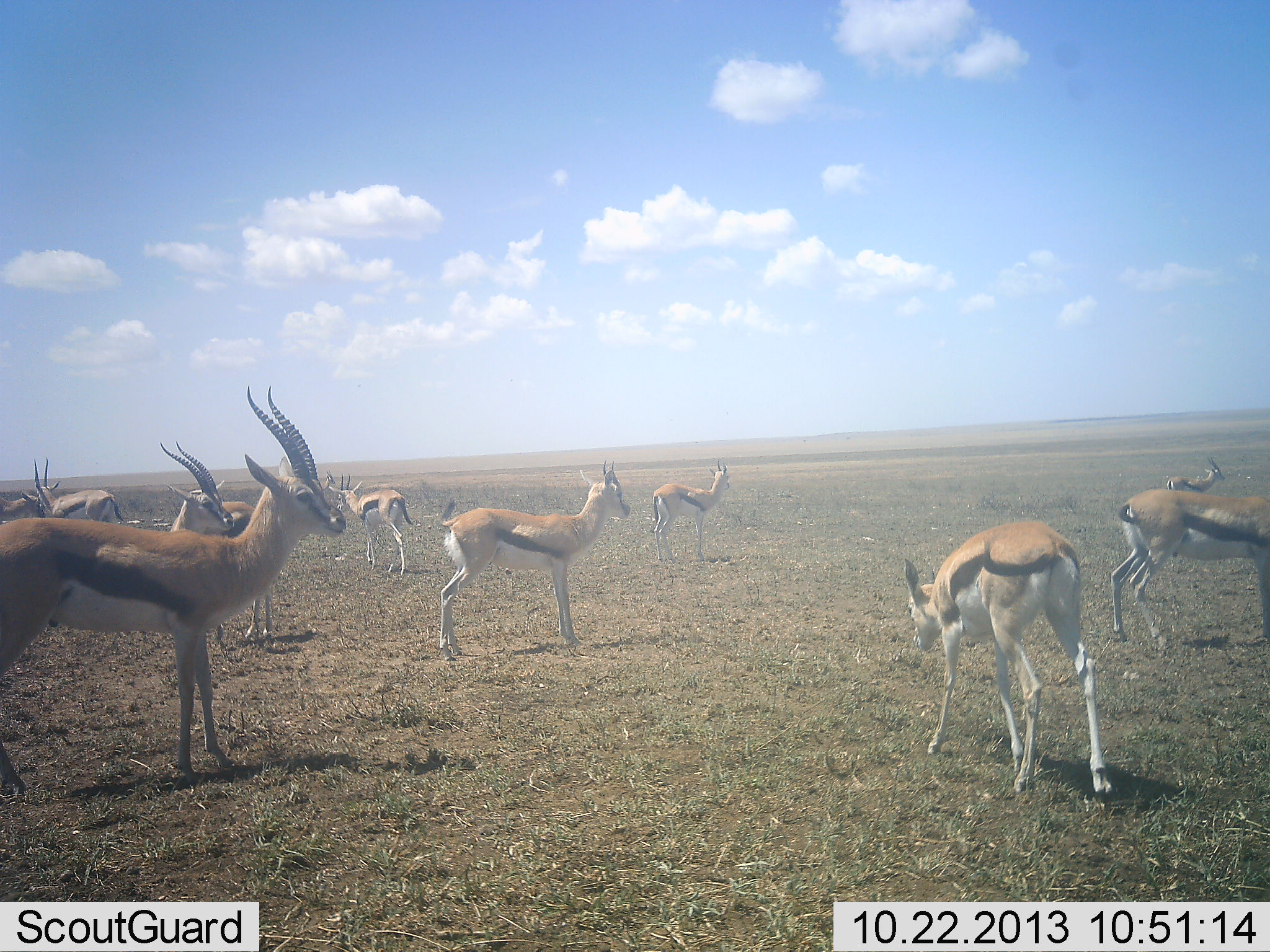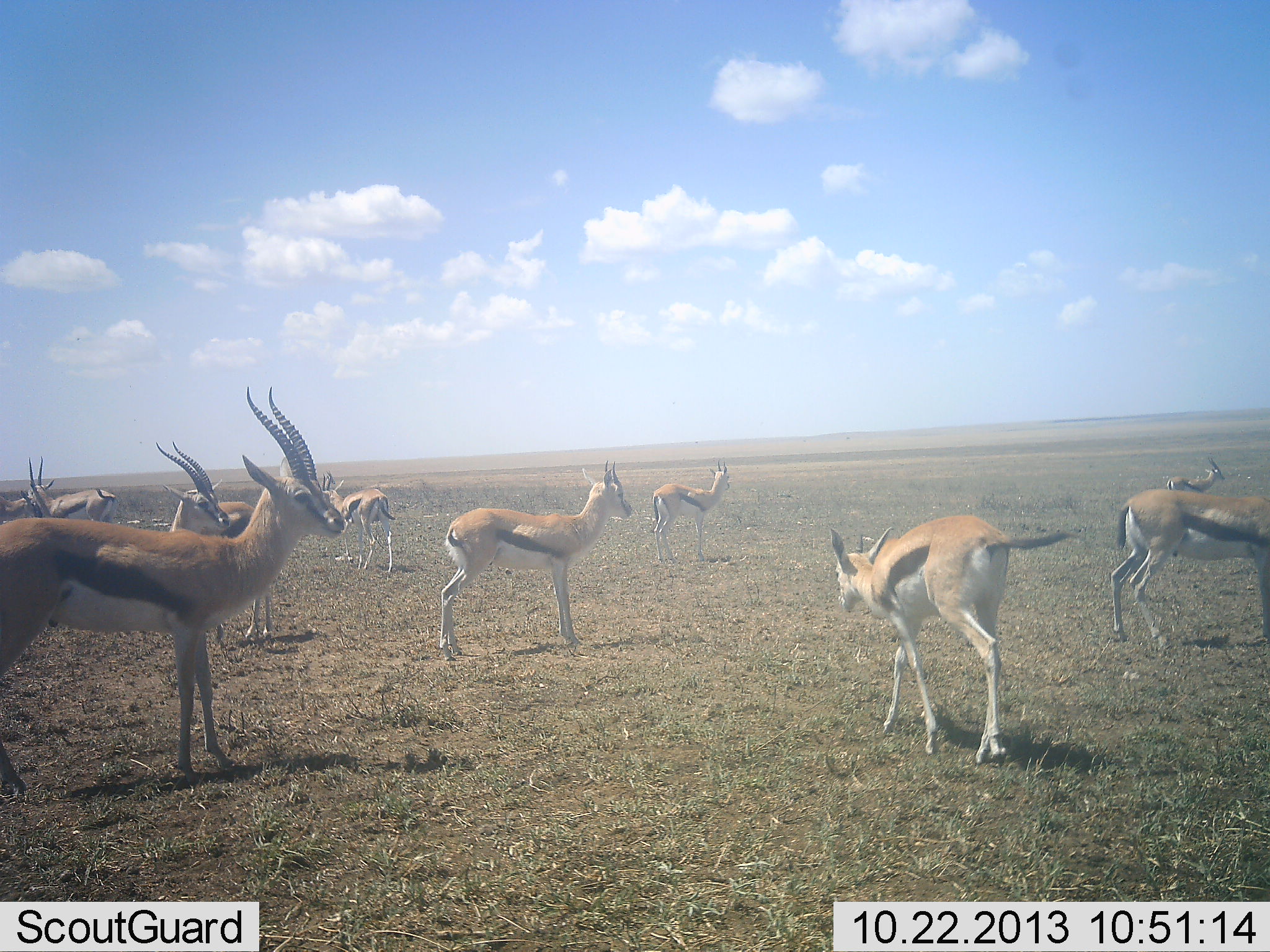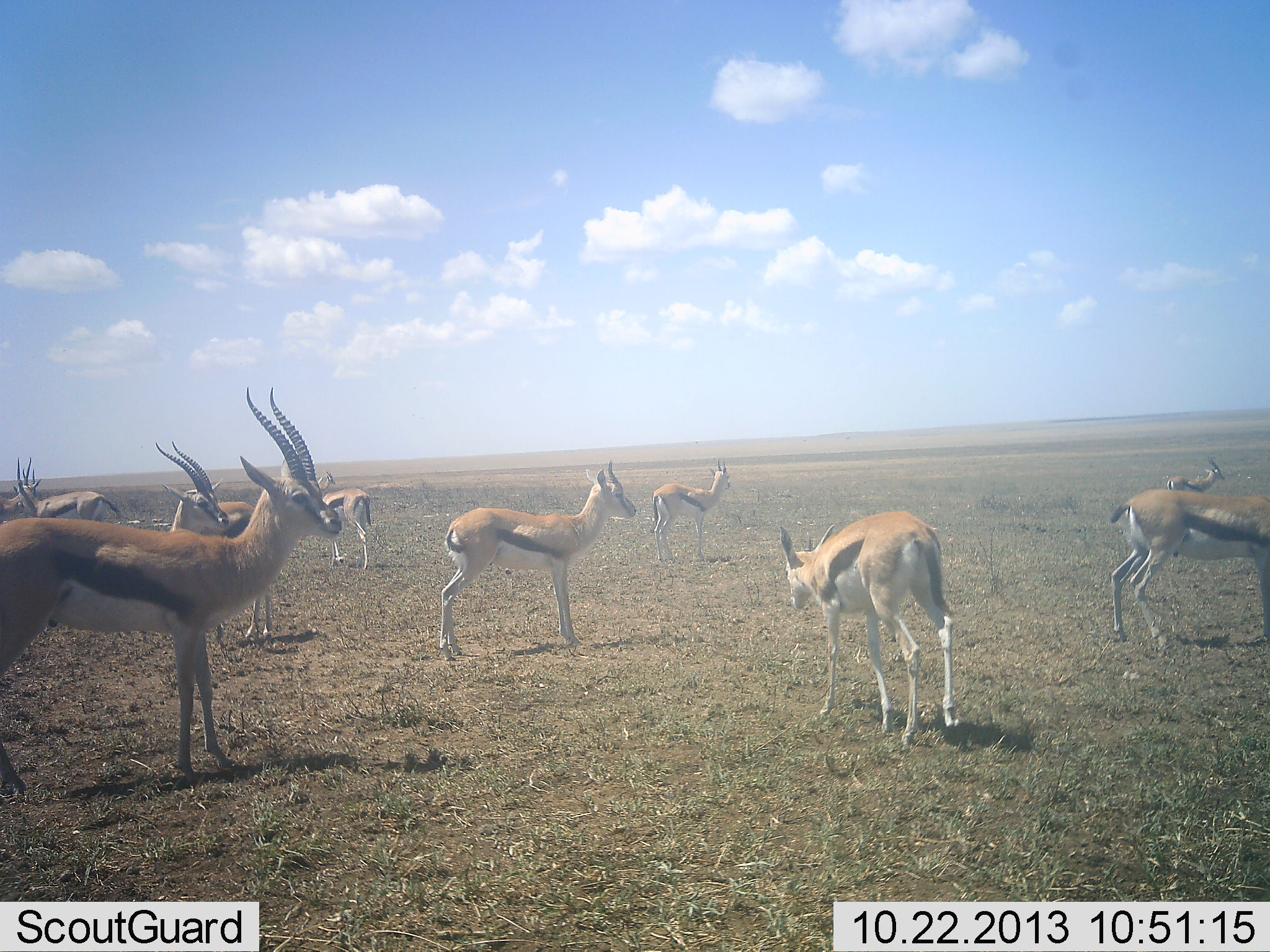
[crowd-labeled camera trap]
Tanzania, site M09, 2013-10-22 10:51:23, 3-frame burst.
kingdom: Animalia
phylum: Chordata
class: Mammalia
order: Artiodactyla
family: Bovidae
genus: Eudorcas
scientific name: Eudorcas thomsonii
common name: thomson's gazelle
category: gazellethomsons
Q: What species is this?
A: Gazellethomsons (thomson's gazelle) (Eudorcas thomsonii).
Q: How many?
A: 10.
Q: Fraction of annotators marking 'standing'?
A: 100%.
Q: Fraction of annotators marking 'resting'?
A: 10%.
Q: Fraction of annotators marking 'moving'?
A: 60%.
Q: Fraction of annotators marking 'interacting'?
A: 0%.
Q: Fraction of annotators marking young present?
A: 0%.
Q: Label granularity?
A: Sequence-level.